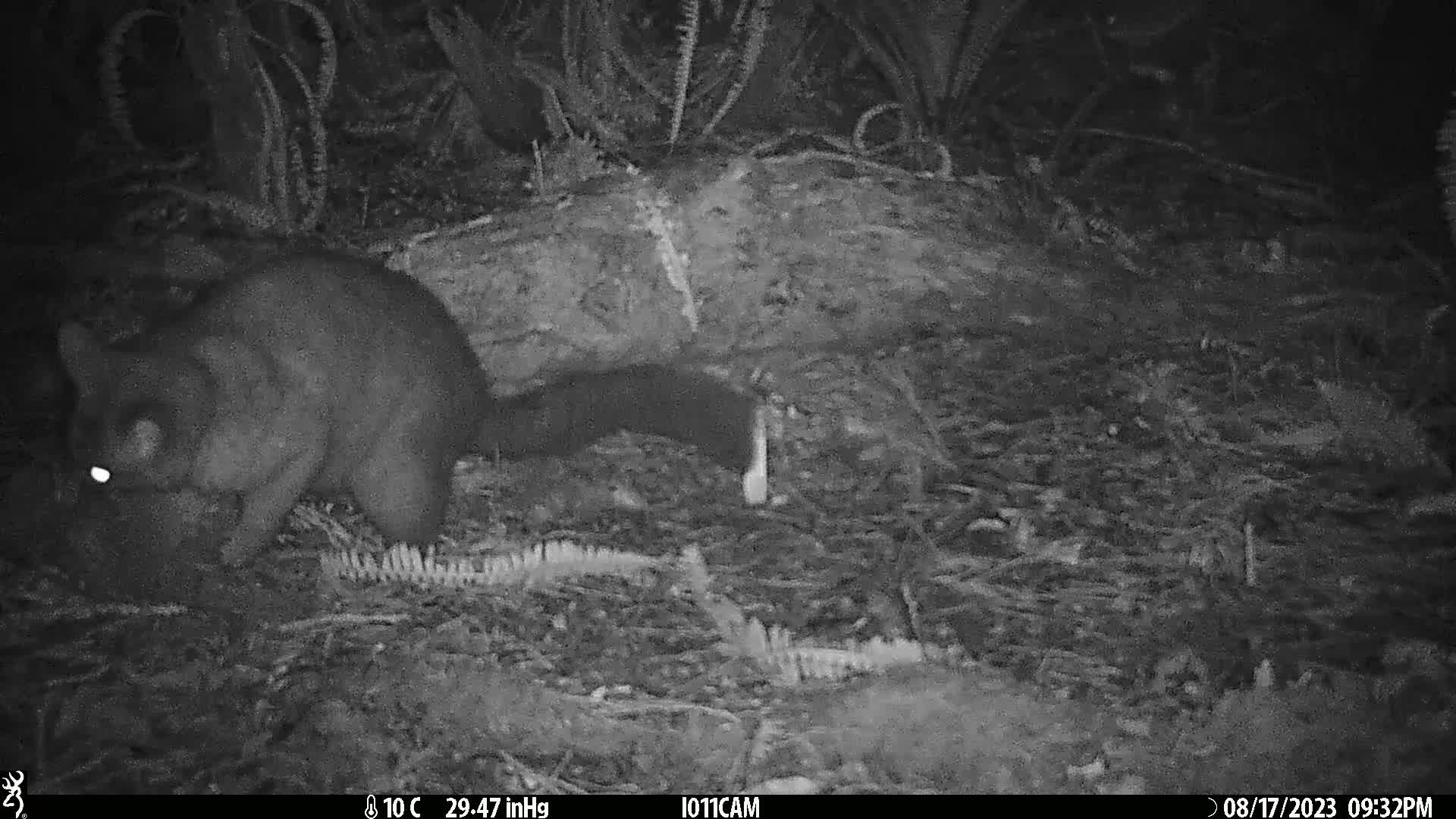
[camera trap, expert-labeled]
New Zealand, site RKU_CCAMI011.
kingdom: Animalia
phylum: Chordata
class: Mammalia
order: Diprotodontia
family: Phalangeridae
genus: Trichosurus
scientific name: Trichosurus vulpecula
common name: common brushtail possum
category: possum